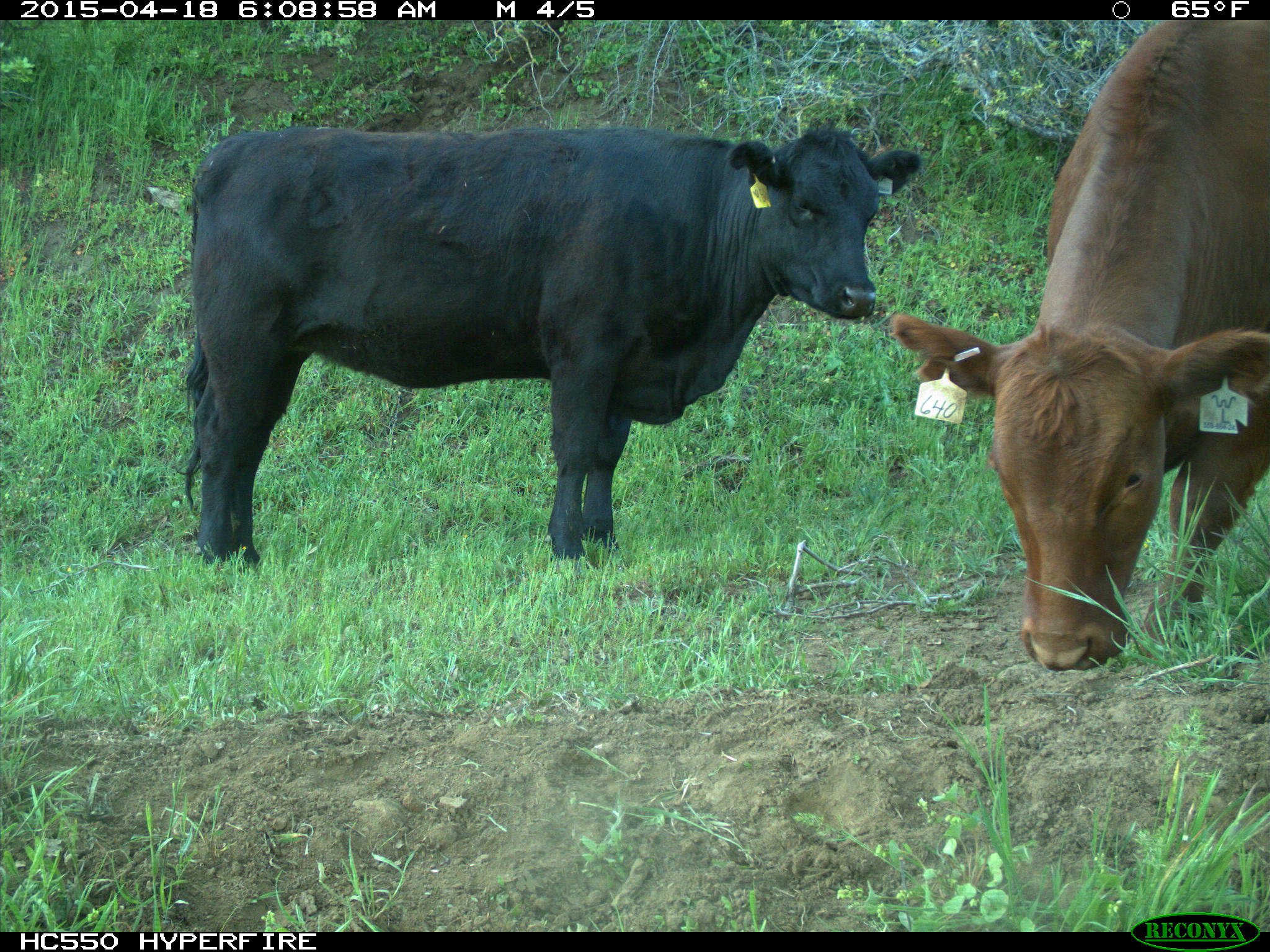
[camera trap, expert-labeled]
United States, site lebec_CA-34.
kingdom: Animalia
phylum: Chordata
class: Mammalia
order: Artiodactyla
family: Bovidae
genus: Bos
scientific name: Bos taurus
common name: domestic cow